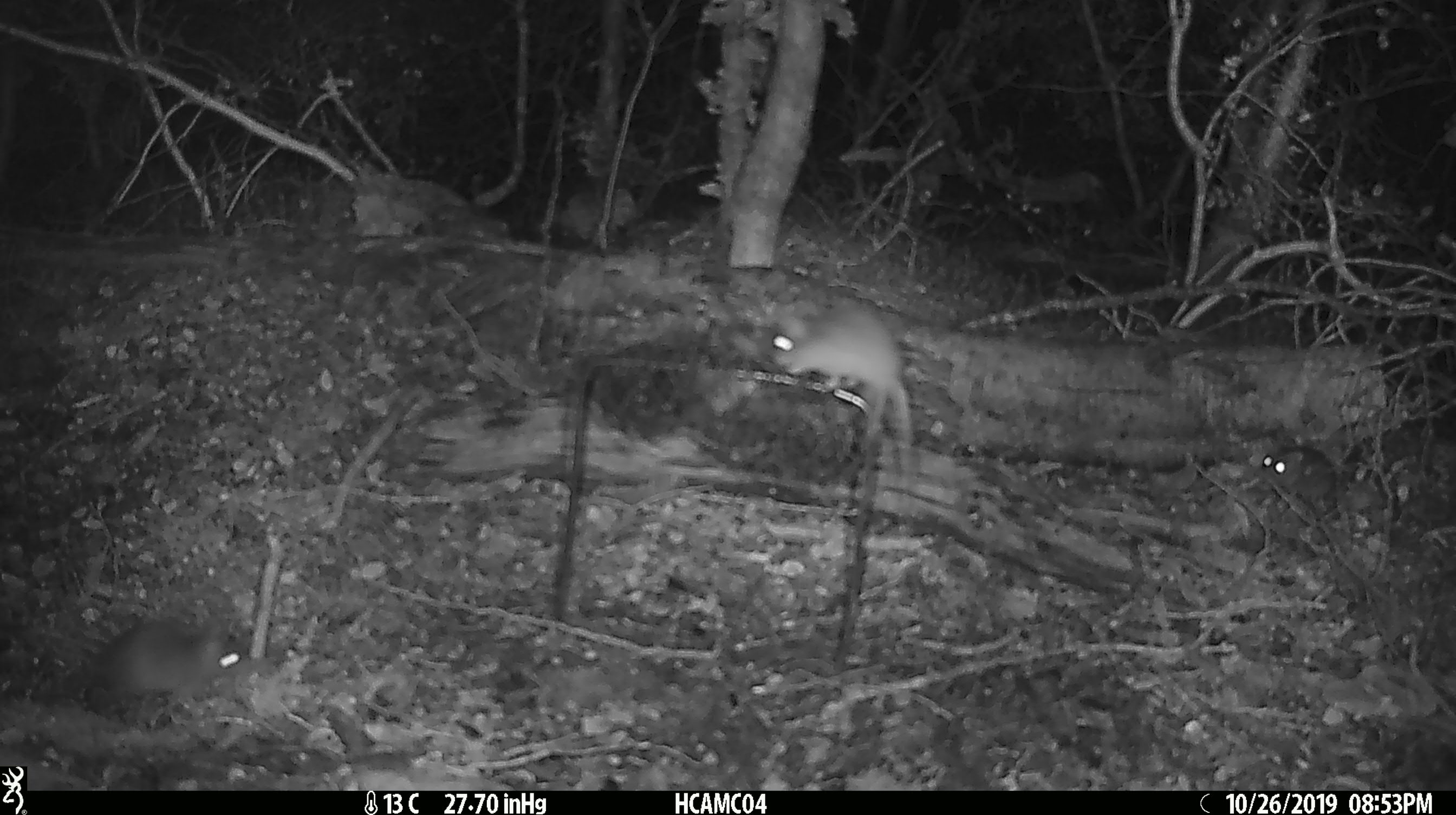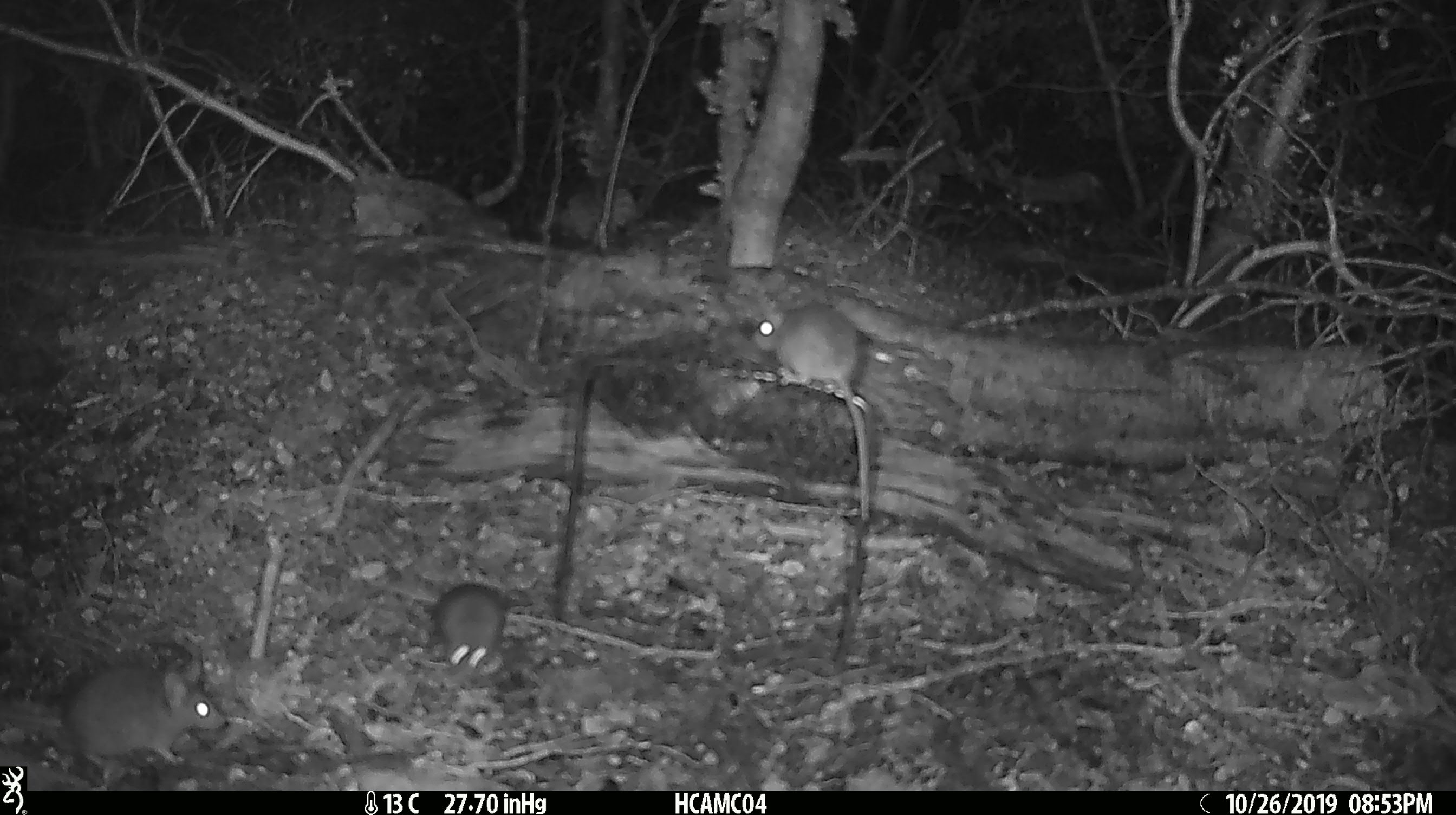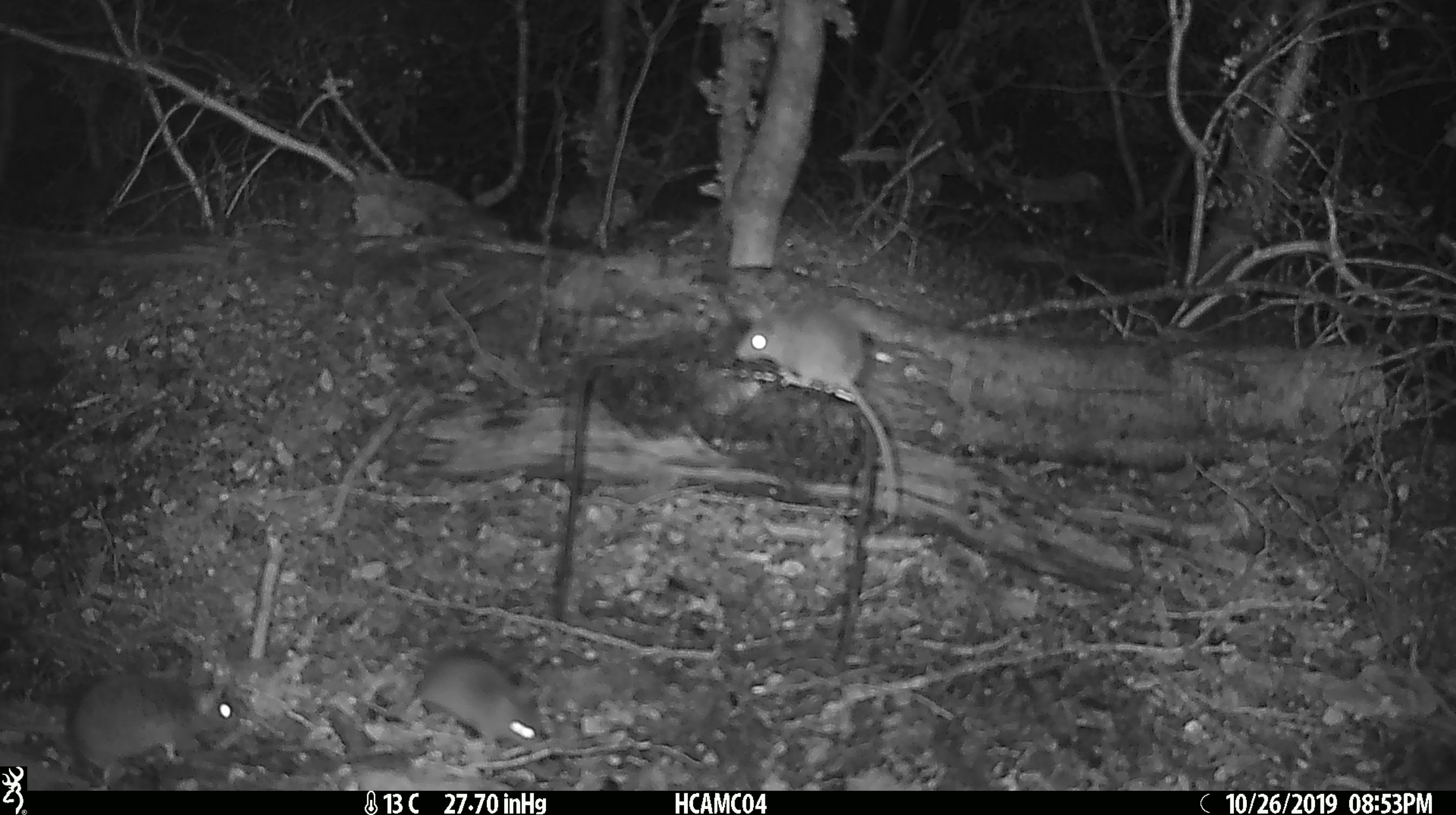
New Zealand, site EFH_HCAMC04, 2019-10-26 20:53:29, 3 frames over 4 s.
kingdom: Animalia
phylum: Chordata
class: Mammalia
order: Rodentia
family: Muridae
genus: Mus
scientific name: Mus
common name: mouse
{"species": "mouse (Mus)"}